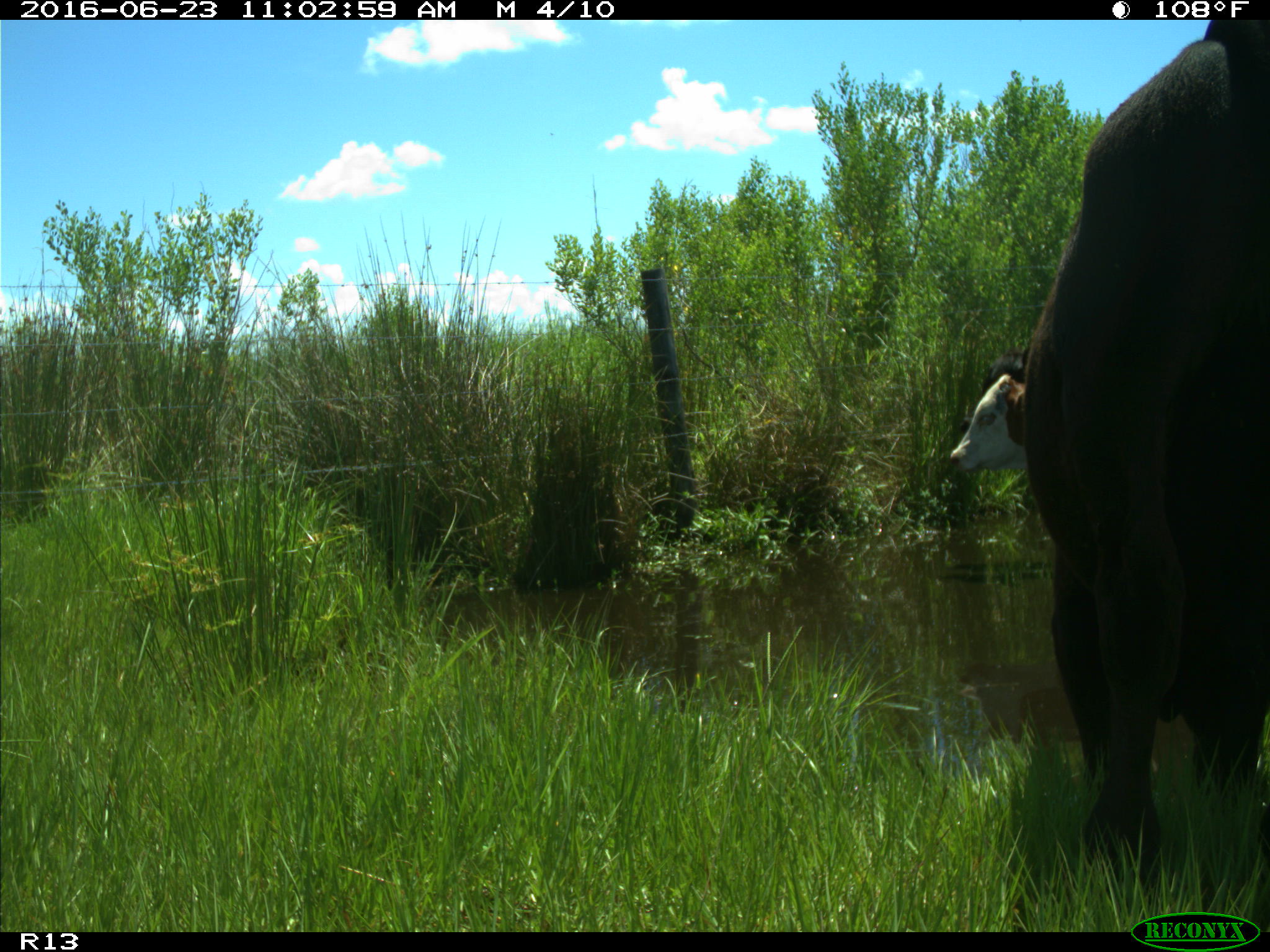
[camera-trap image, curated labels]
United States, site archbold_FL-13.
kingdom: Animalia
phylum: Chordata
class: Mammalia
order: Artiodactyla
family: Bovidae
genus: Bos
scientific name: Bos taurus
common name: domestic cow